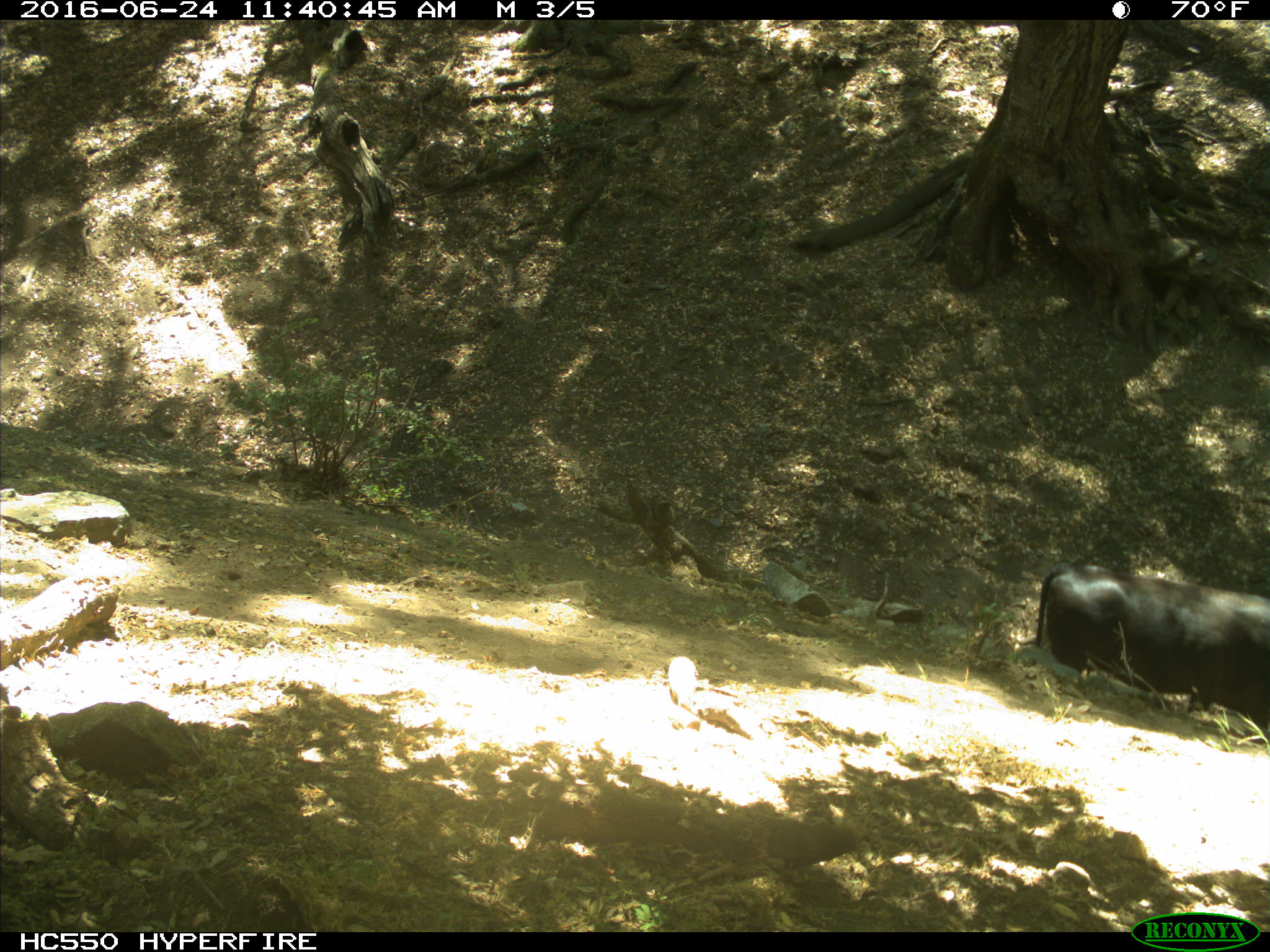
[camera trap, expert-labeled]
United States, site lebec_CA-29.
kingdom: Animalia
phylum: Chordata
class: Mammalia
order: Artiodactyla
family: Bovidae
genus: Bos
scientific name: Bos taurus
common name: domestic cow